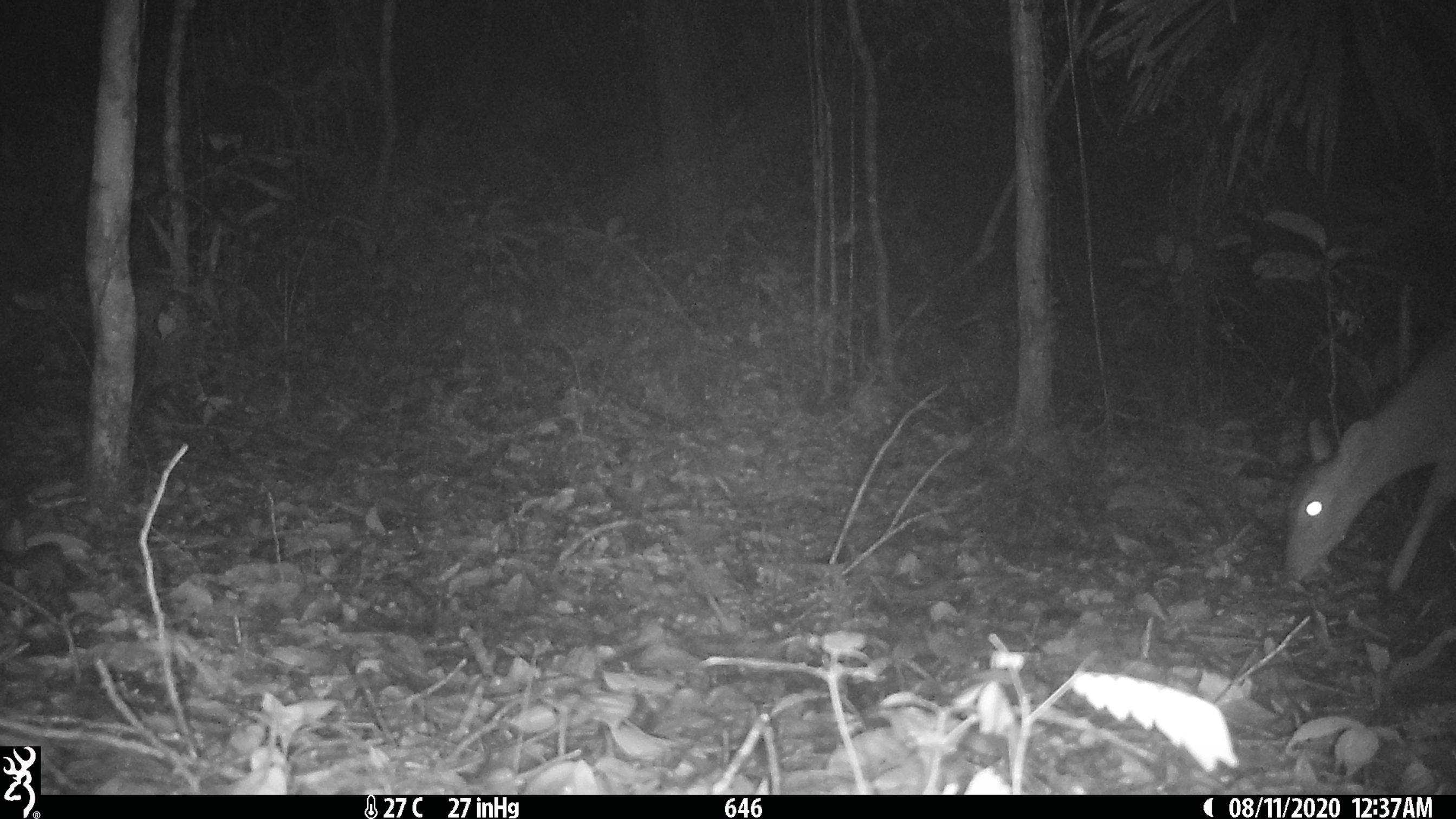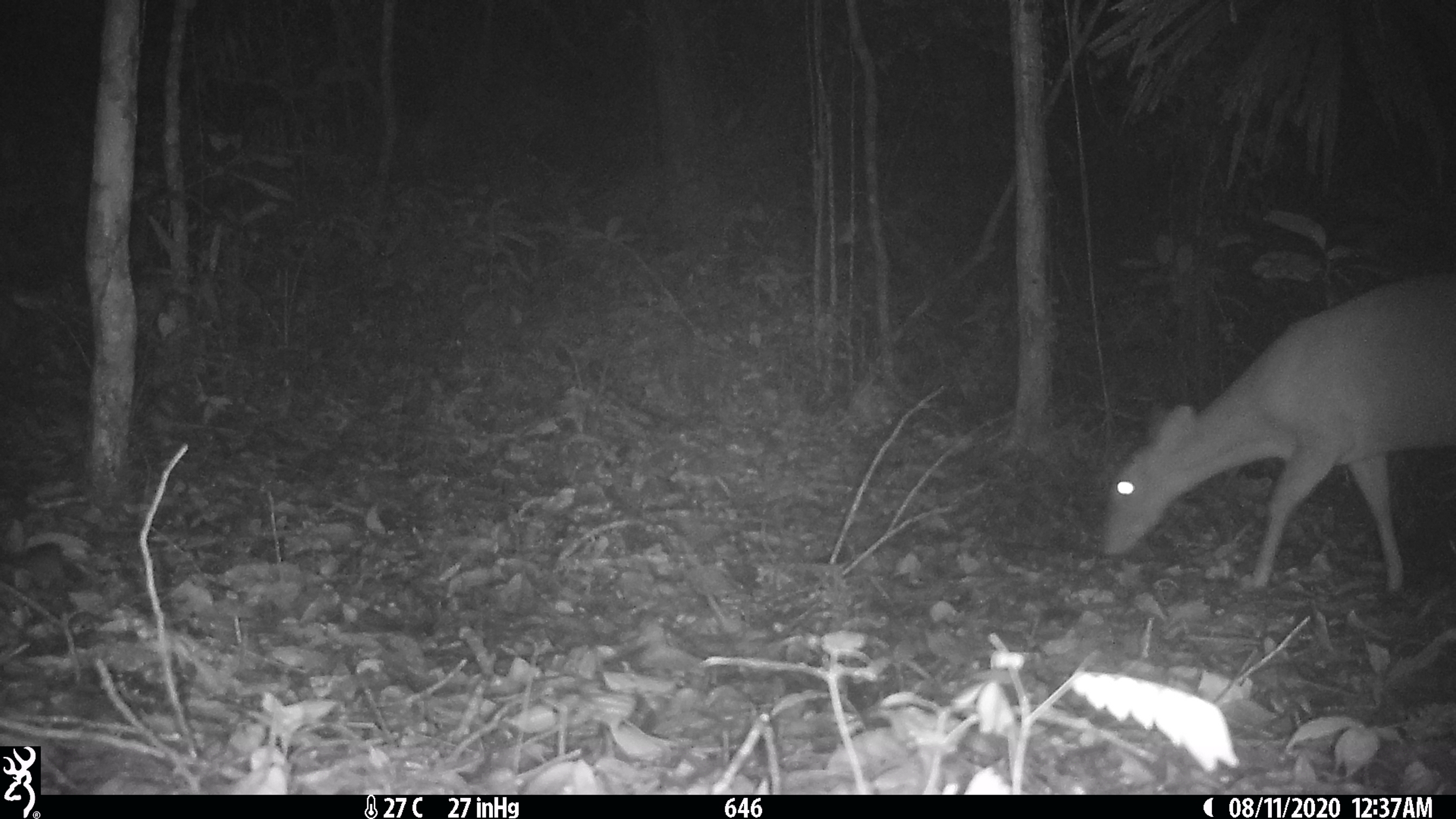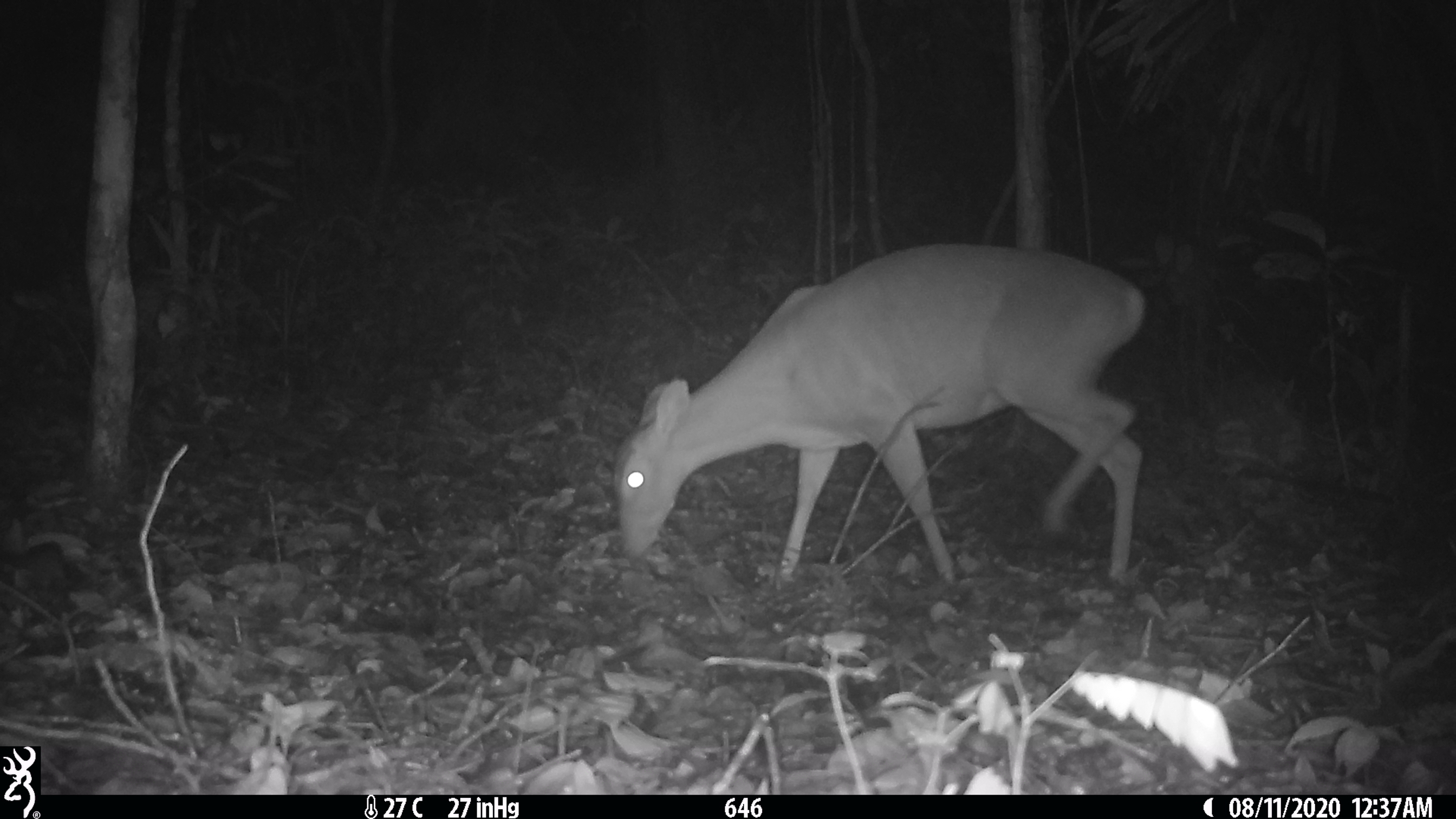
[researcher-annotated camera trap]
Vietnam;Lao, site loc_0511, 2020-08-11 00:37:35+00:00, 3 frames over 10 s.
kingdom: Animalia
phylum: Chordata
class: Mammalia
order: Artiodactyla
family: Cervidae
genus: Muntiacus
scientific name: Muntiacus vuquangensis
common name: large-antlered muntjac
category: large antlered muntjac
Large antlered muntjac (large-antlered muntjac) (Muntiacus vuquangensis). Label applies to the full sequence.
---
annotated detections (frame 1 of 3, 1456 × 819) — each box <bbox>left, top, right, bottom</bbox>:
large antlered muntjac: <bbox>1283, 323, 1456, 591</bbox>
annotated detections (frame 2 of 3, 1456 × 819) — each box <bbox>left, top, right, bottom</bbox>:
large antlered muntjac: <bbox>1097, 269, 1456, 591</bbox>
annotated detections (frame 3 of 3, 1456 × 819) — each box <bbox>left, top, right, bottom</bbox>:
large antlered muntjac: <bbox>611, 242, 1146, 585</bbox>